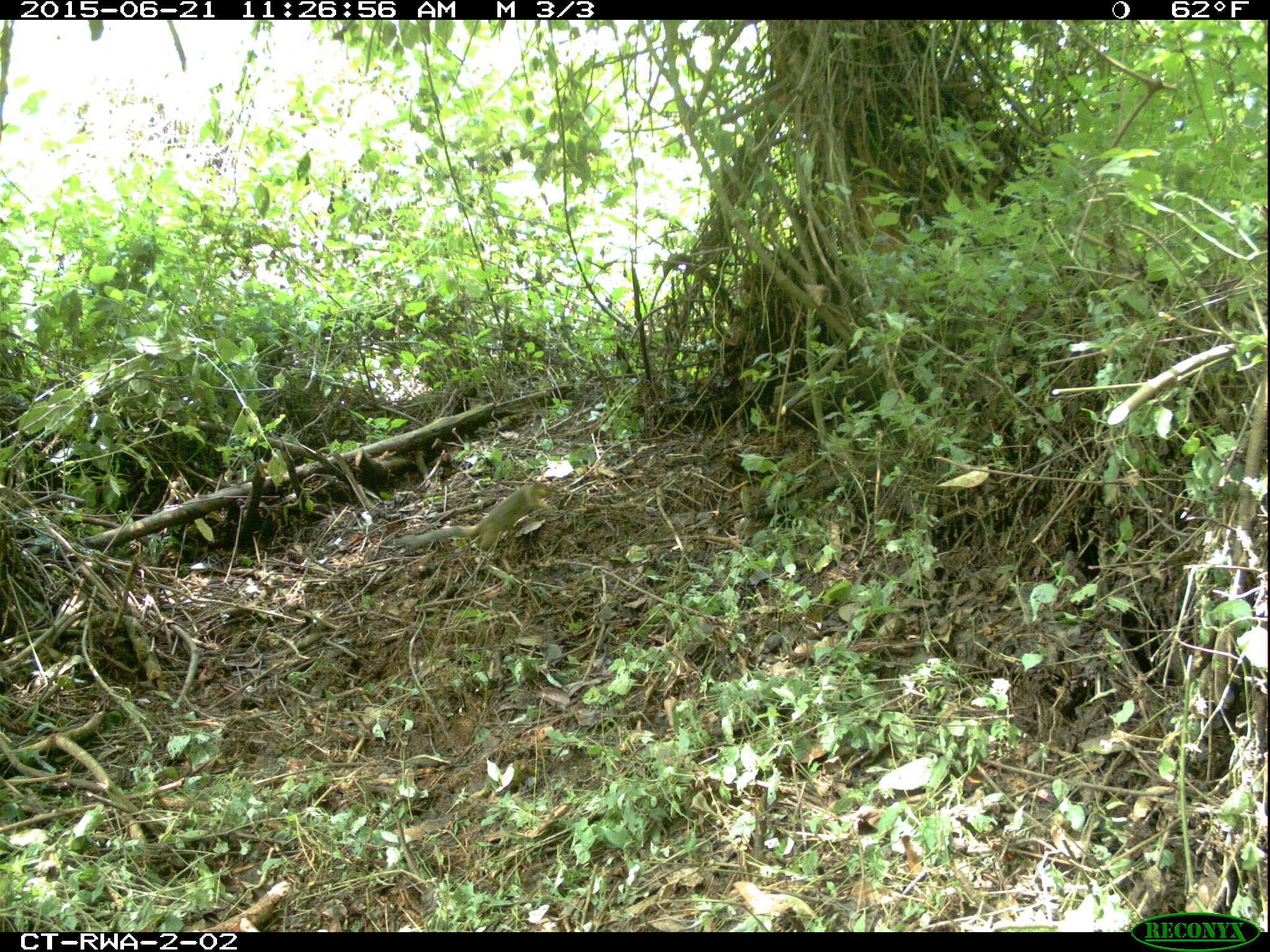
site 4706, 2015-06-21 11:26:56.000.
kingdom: Animalia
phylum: Chordata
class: Mammalia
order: Rodentia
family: Sciuridae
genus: Funisciurus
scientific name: Funisciurus carruthersi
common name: carruther's mountain squirrel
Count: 1.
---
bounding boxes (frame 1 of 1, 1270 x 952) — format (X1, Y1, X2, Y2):
funisciurus carruthersi: (391, 478, 556, 554)